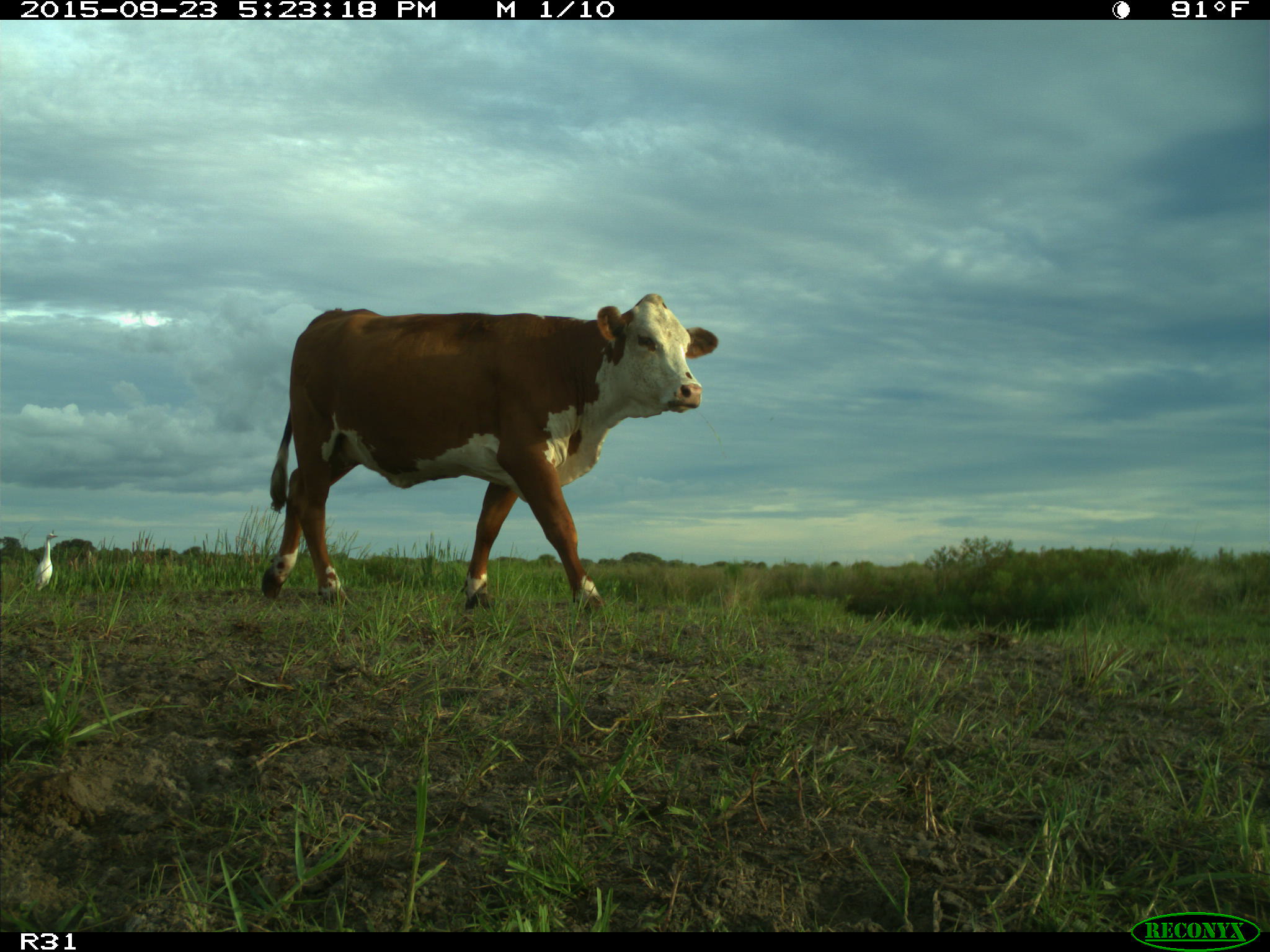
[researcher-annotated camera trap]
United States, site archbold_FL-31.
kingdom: Animalia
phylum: Chordata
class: Mammalia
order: Artiodactyla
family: Bovidae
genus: Bos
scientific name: Bos taurus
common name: domestic cow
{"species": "Bos taurus (domestic cow)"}